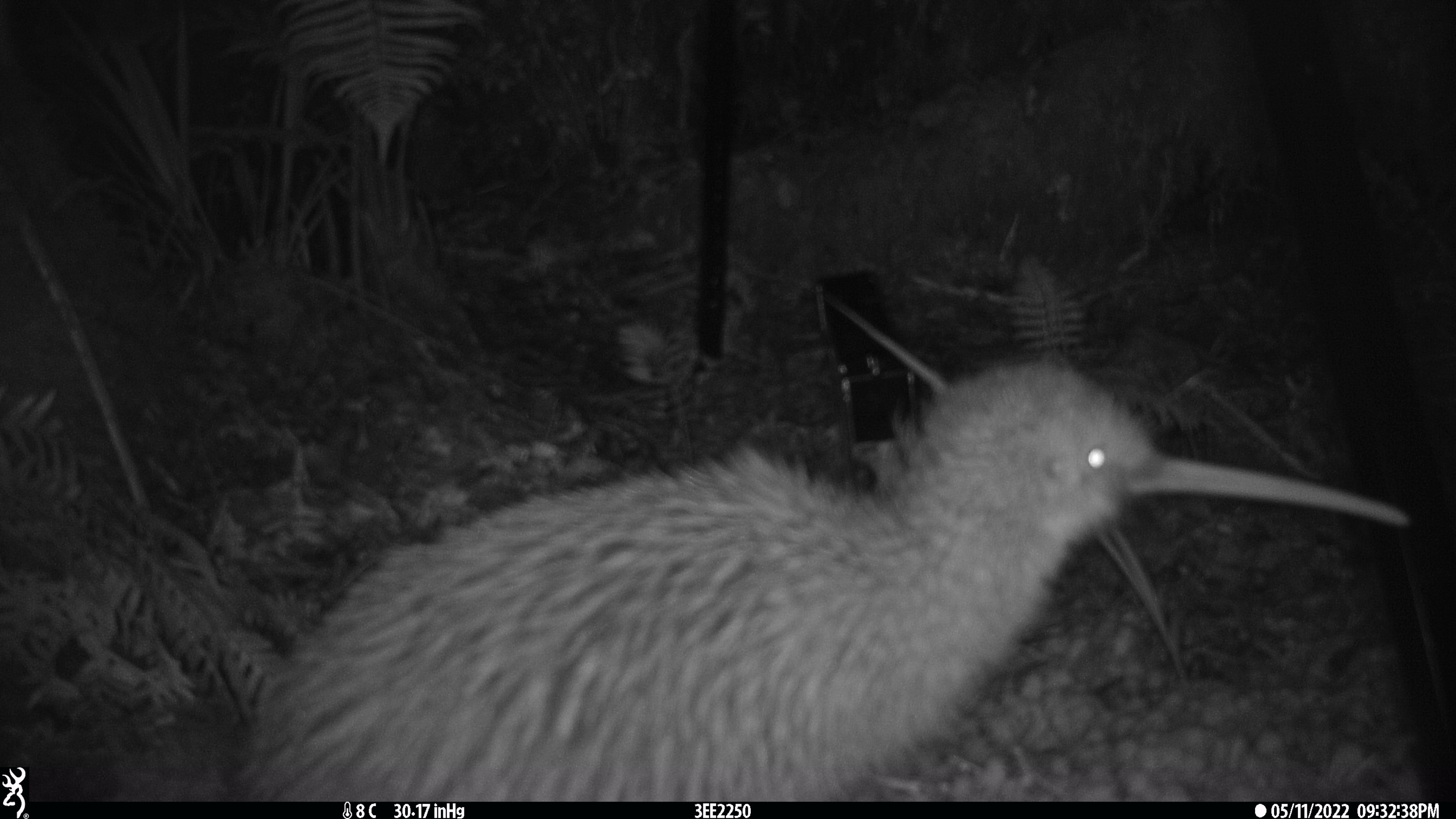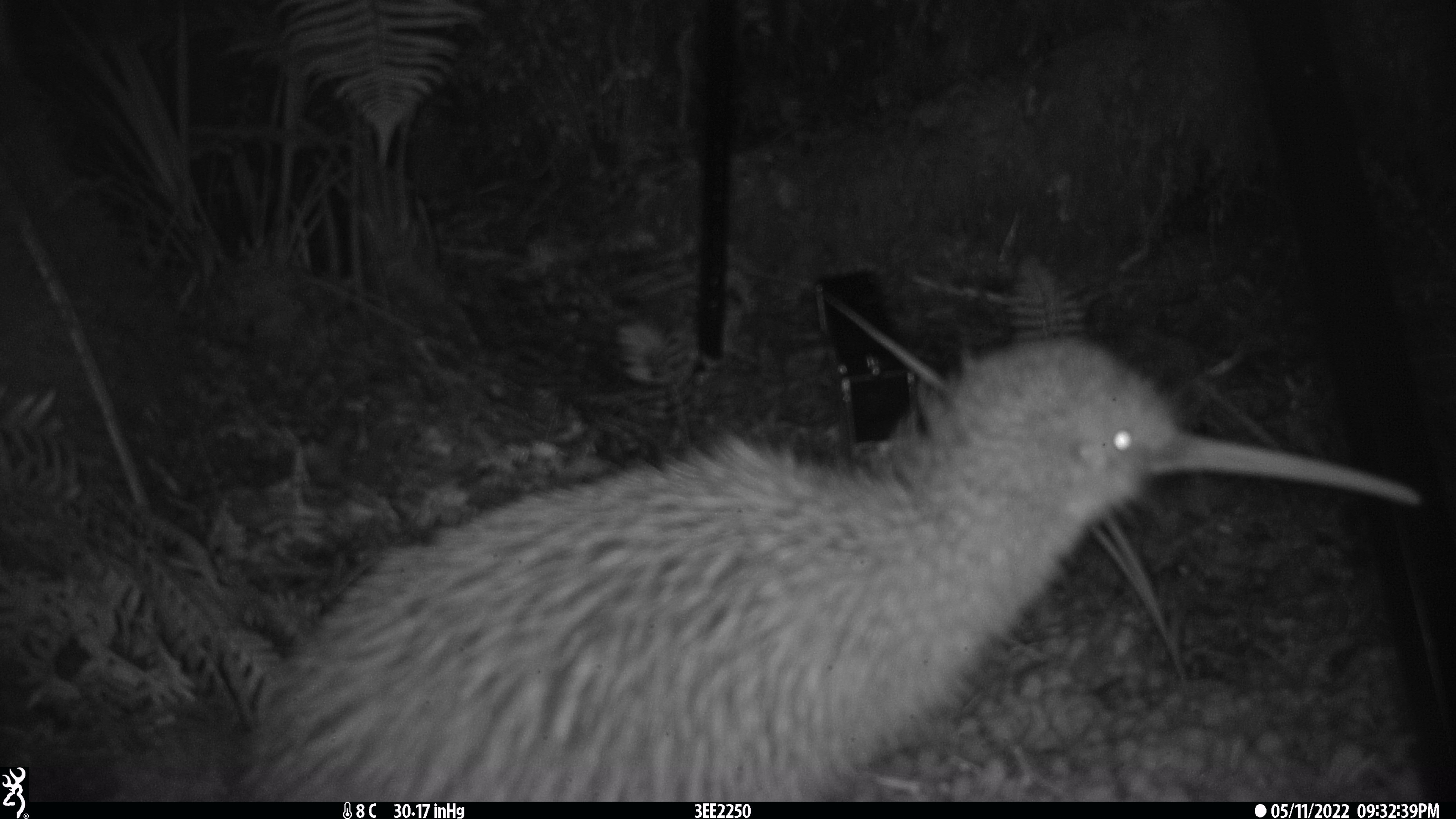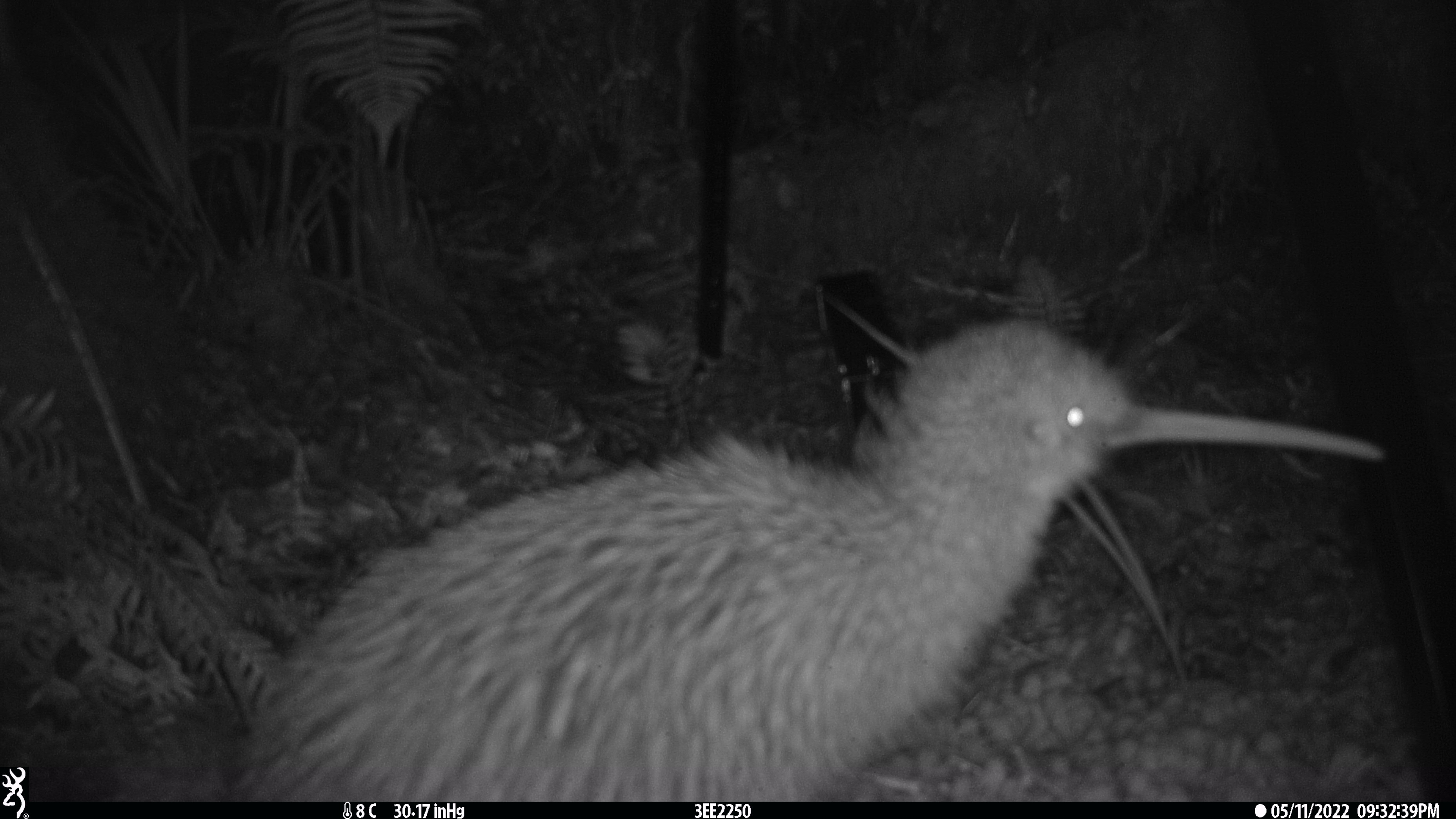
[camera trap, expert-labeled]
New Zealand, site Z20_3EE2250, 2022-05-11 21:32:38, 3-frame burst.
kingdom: Animalia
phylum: Chordata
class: Aves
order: Apterygiformes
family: Apterygidae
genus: Apteryx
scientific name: Apteryx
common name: kiwi